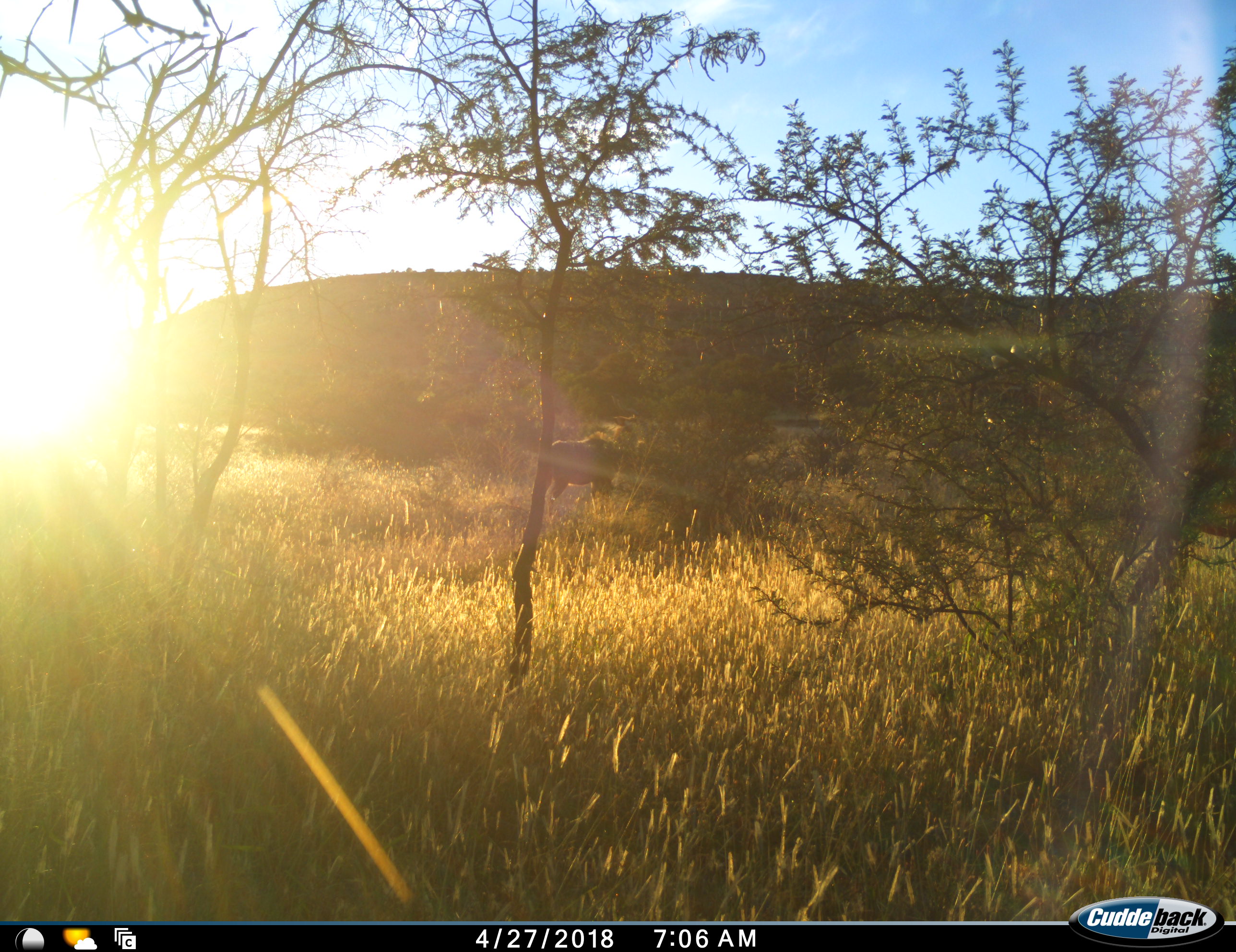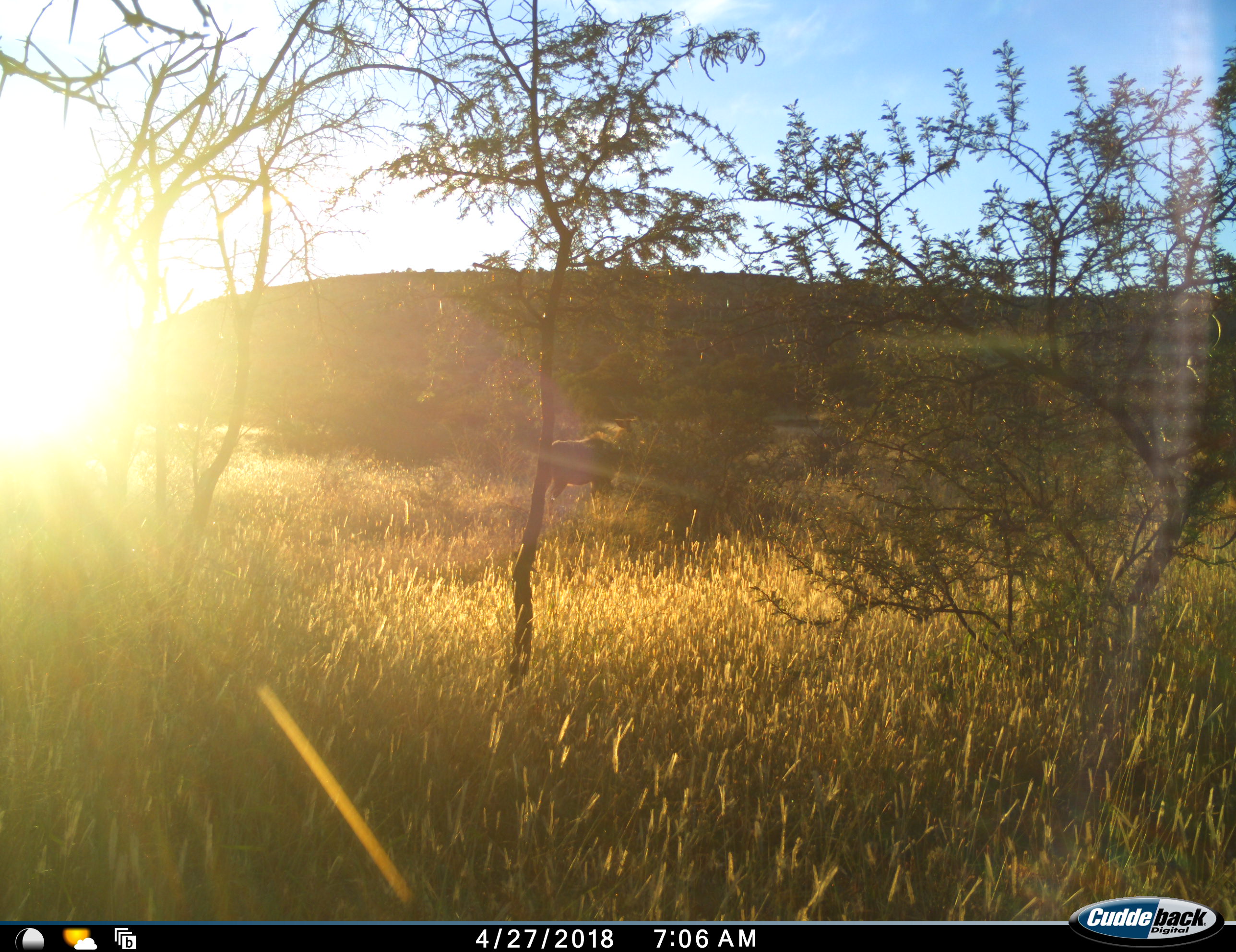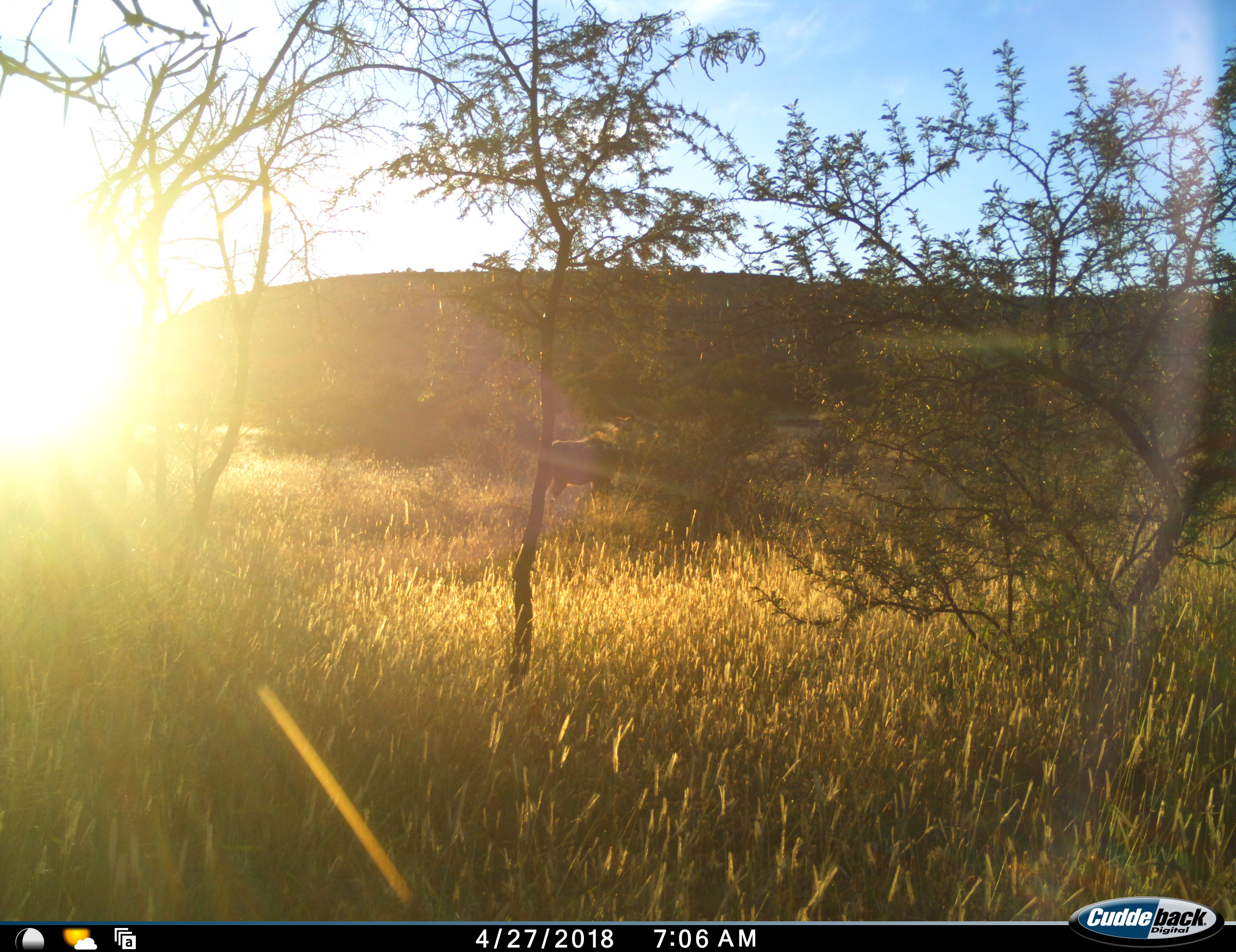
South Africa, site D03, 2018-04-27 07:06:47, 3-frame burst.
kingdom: Animalia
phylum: Chordata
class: Mammalia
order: Artiodactyla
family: Bovidae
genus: Syncerus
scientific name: Syncerus caffer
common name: cape buffalo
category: buffalo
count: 1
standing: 50%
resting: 0%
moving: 50%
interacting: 0%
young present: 0%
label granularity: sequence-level